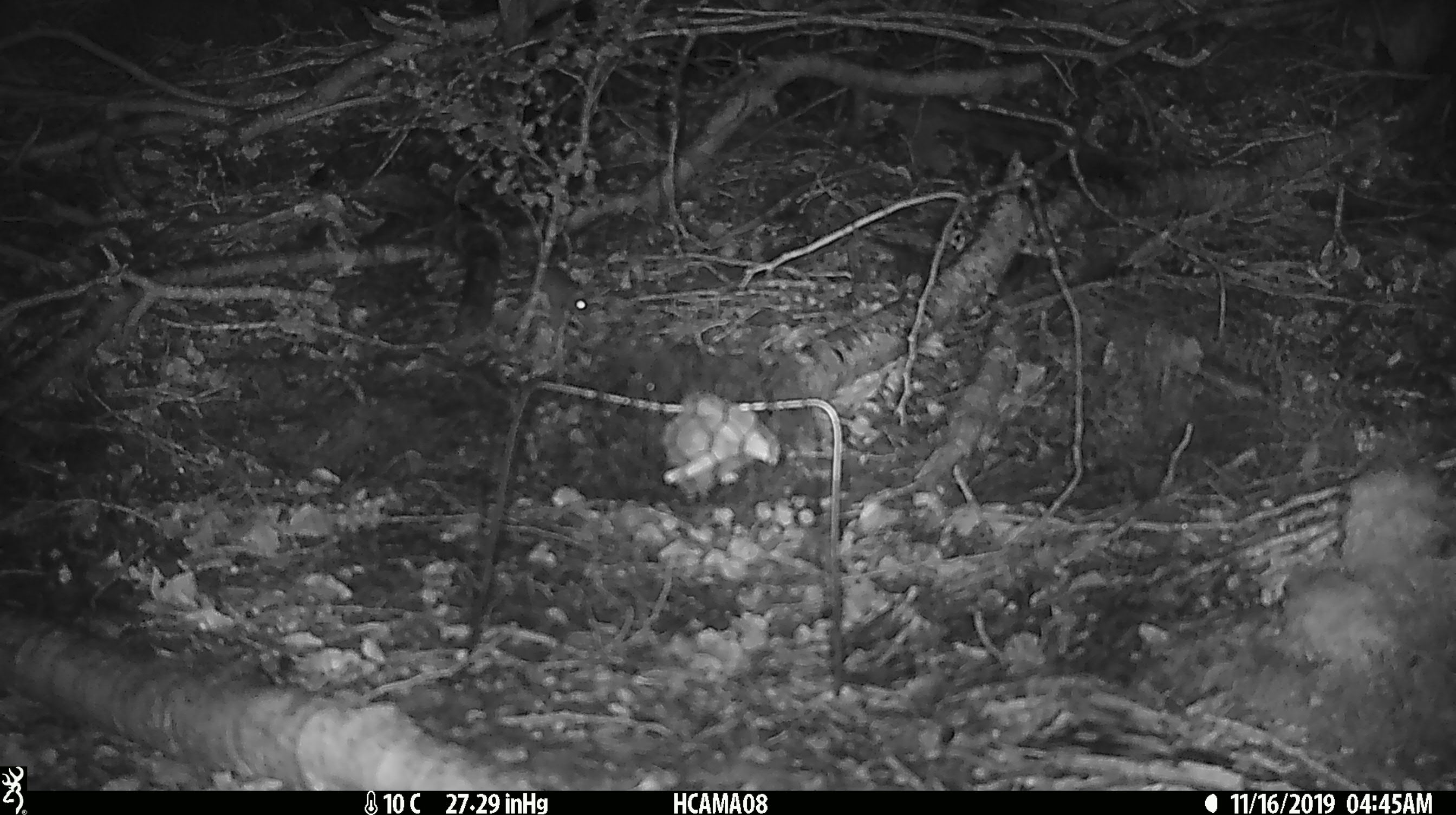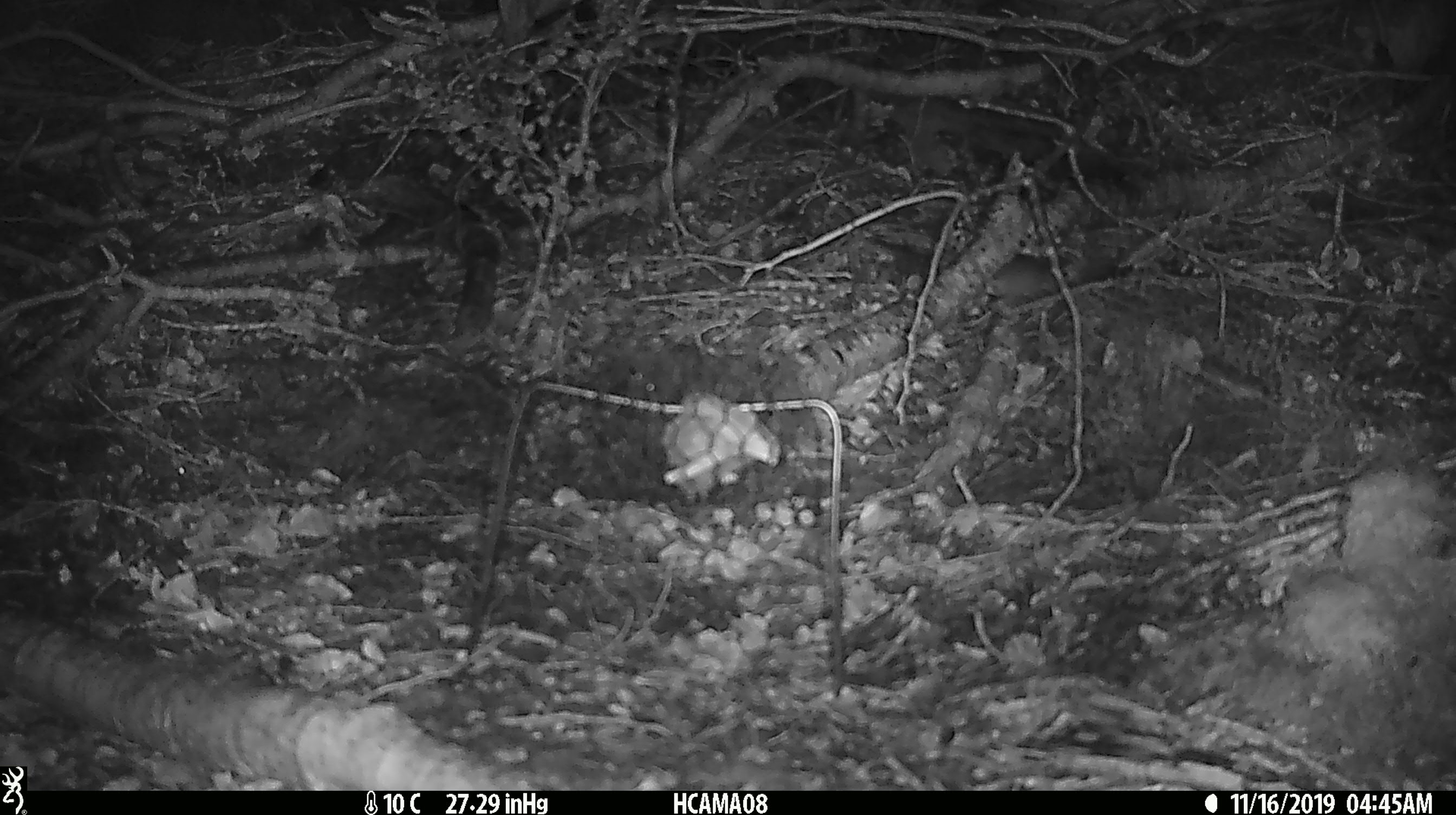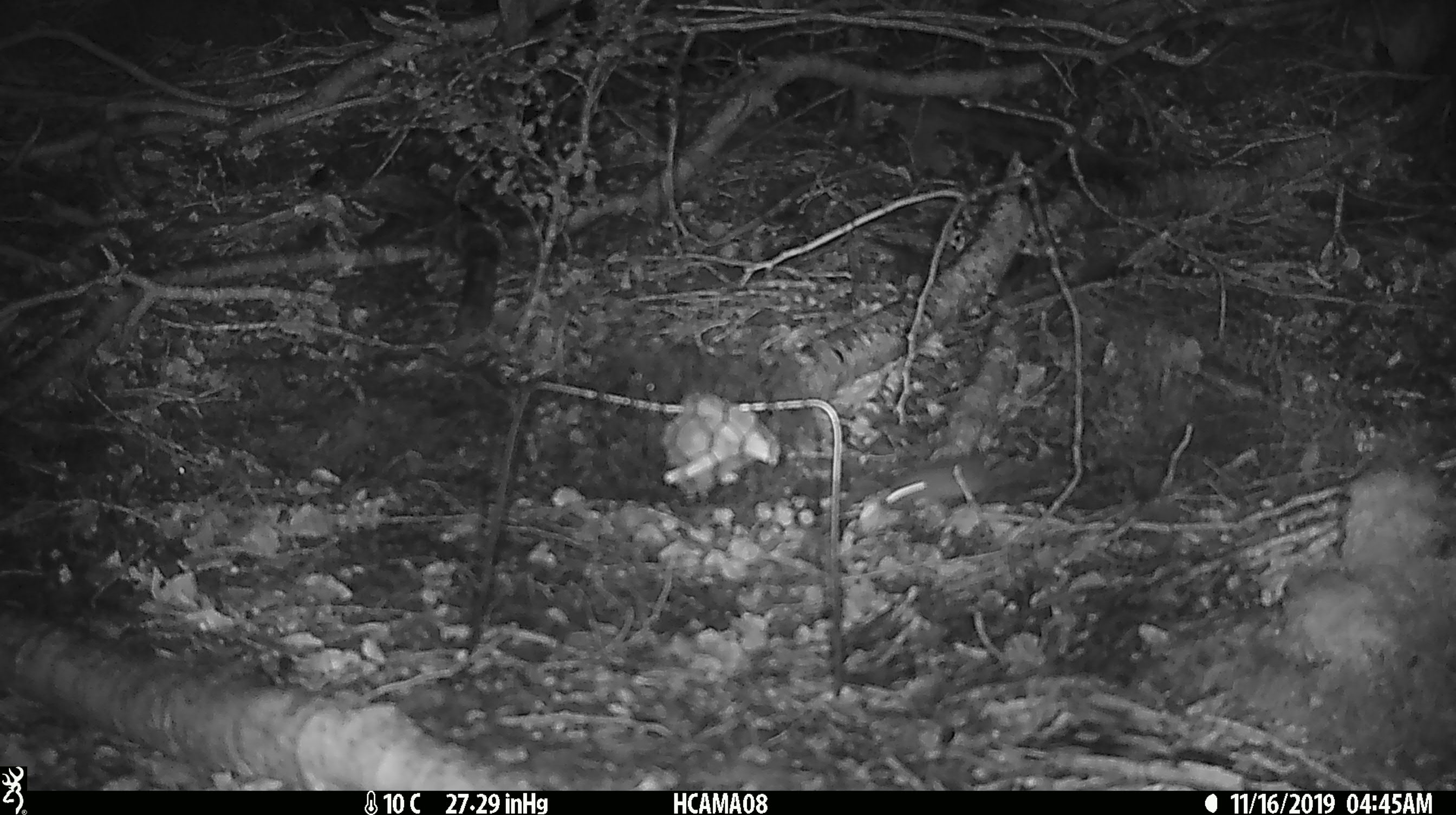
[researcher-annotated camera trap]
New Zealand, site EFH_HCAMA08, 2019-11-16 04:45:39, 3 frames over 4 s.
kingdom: Animalia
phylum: Chordata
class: Mammalia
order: Rodentia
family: Muridae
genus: Mus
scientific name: Mus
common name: mouse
Mouse (Mus).